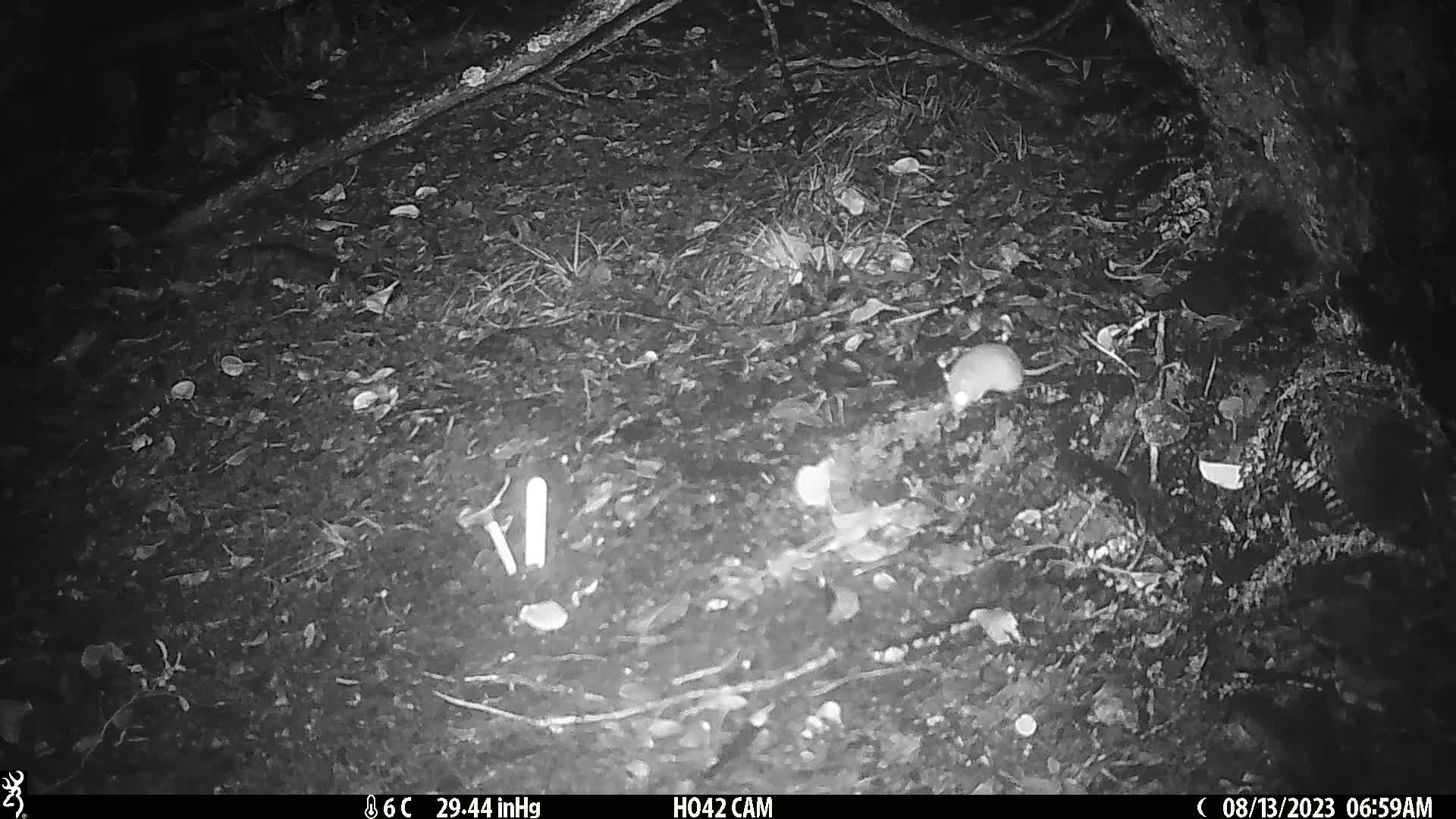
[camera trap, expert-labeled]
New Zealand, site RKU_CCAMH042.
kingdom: Animalia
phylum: Chordata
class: Mammalia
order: Rodentia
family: Muridae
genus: Rattus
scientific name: Rattus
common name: rat